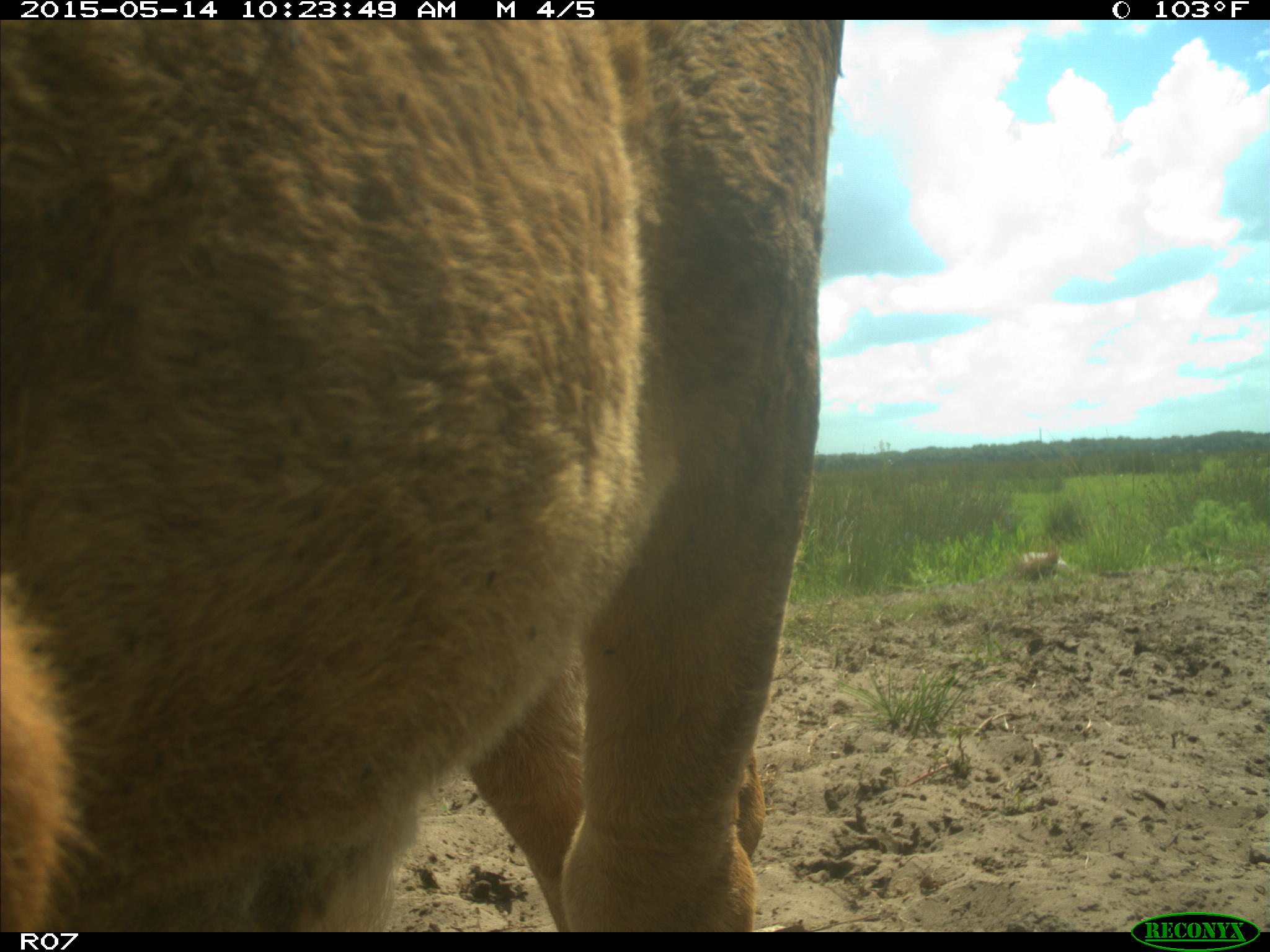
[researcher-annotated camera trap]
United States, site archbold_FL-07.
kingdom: Animalia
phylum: Chordata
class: Mammalia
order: Artiodactyla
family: Bovidae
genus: Bos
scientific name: Bos taurus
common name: domestic cow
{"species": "Bos taurus (domestic cow)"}